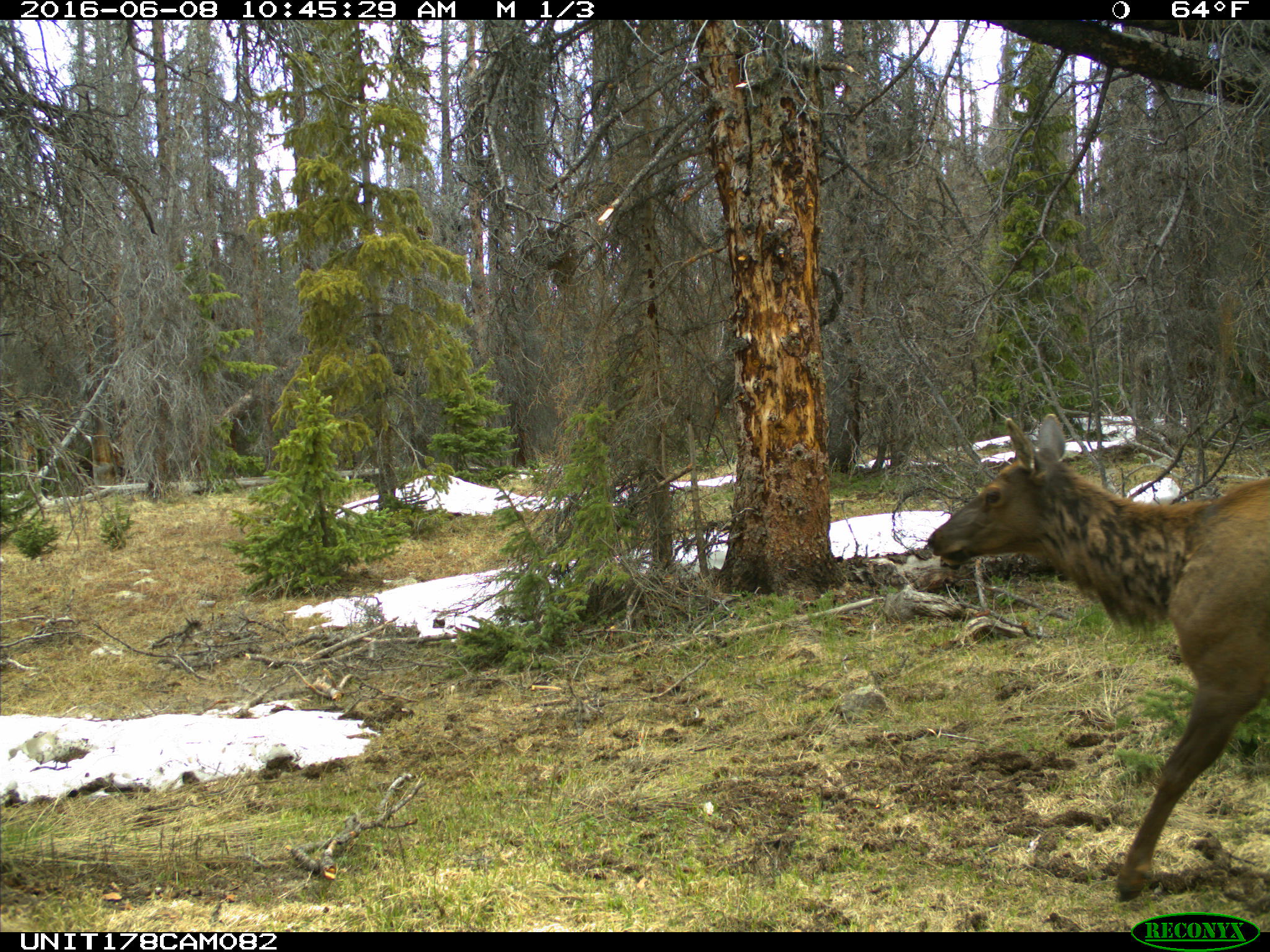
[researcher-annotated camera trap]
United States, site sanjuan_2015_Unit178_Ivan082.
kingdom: Animalia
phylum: Chordata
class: Mammalia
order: Artiodactyla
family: Cervidae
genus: Cervus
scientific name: Cervus elaphus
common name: red deer